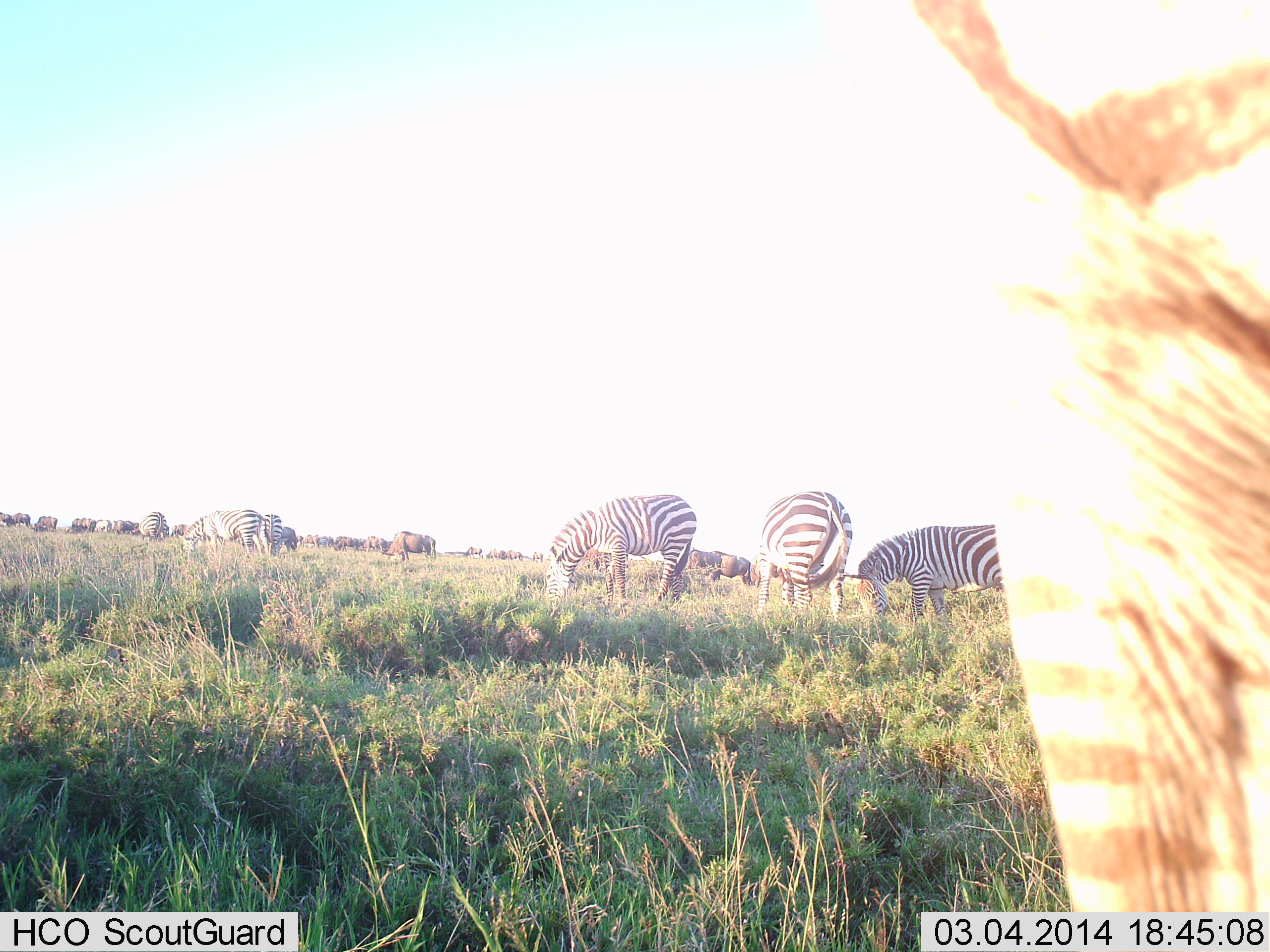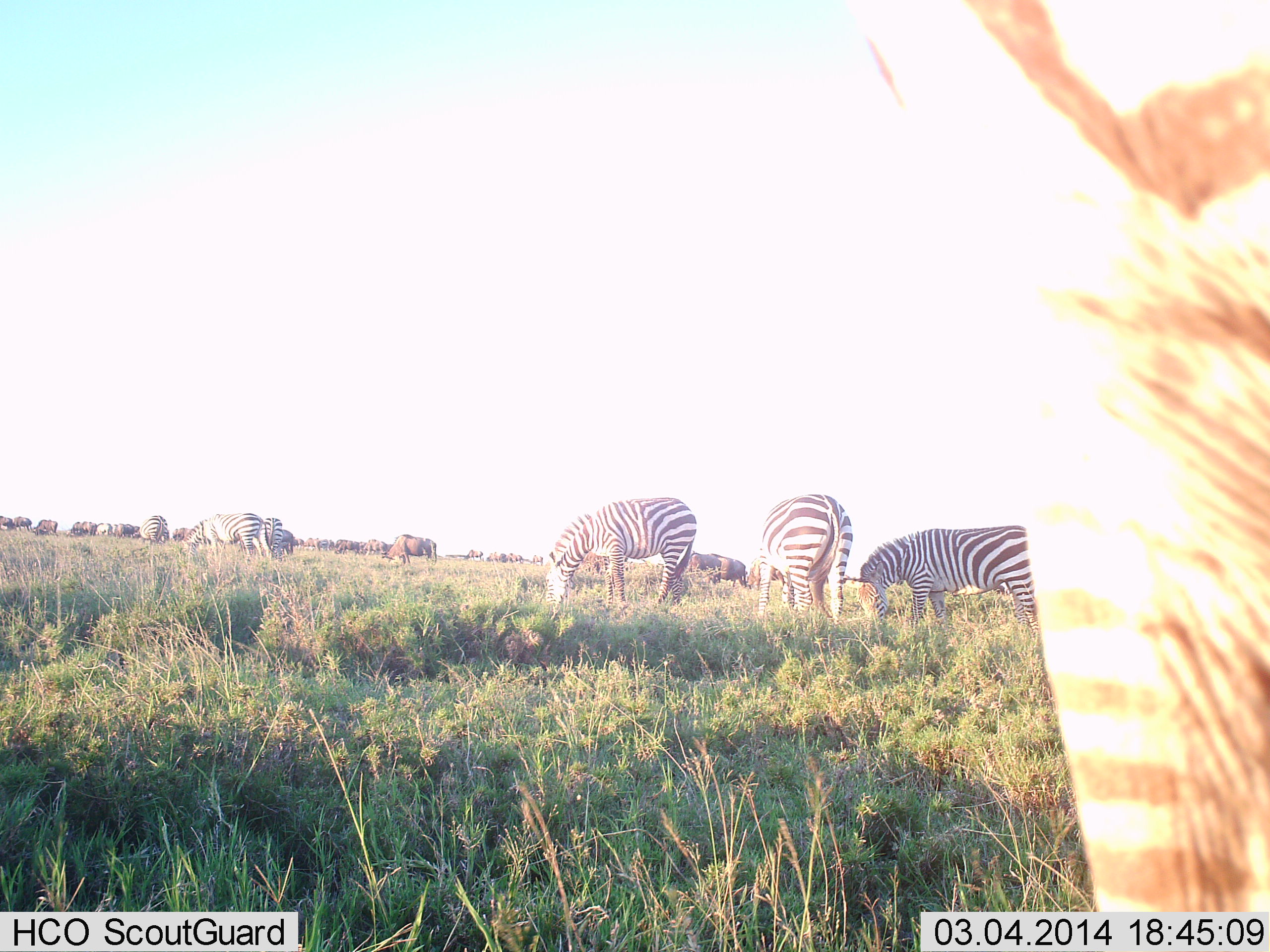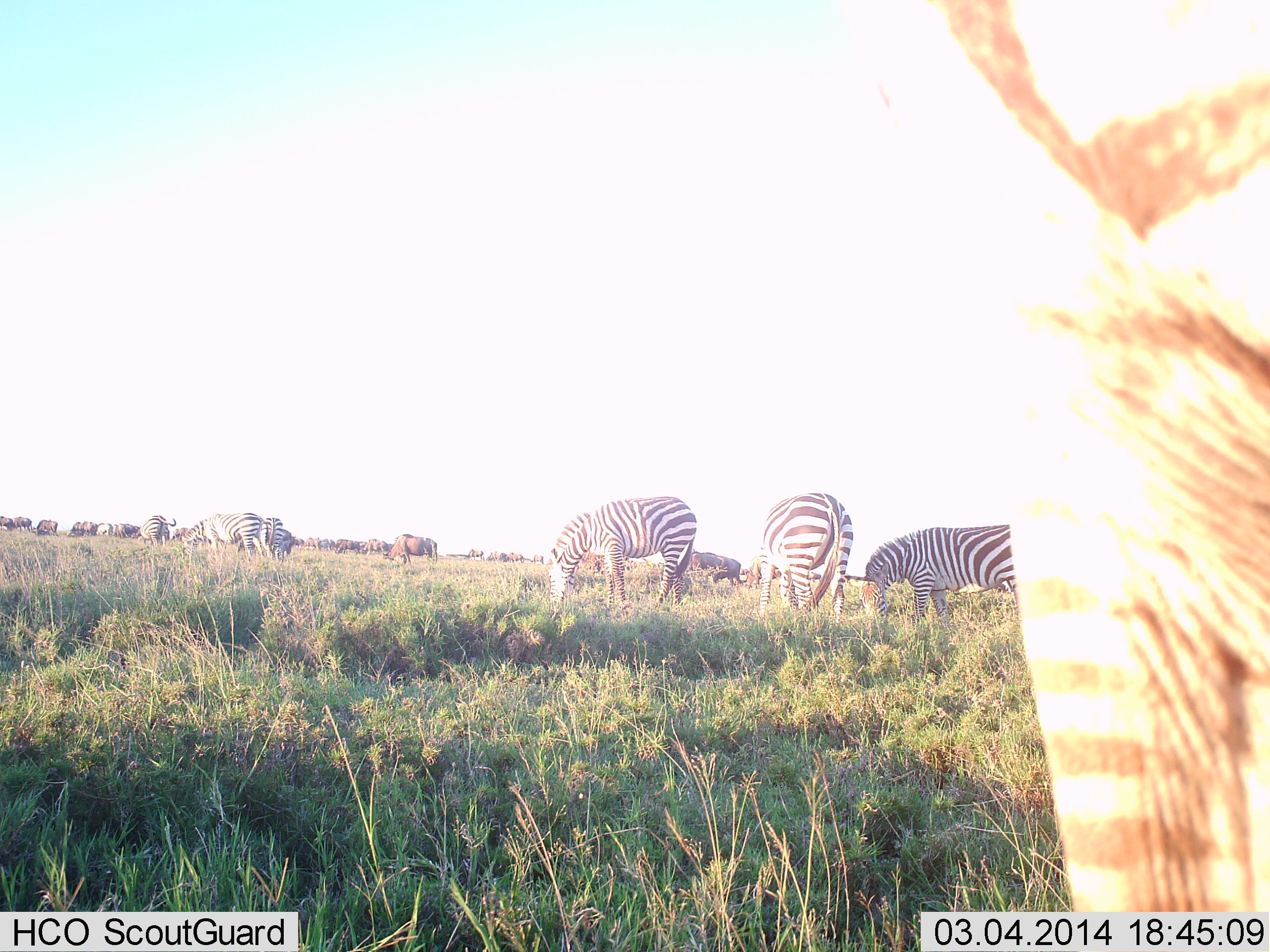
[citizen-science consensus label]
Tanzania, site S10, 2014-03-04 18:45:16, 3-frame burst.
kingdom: Animalia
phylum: Chordata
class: Mammalia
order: Artiodactyla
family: Bovidae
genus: Connochaetes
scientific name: Connochaetes taurinus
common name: blue wildebeest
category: wildebeest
Wildebeest (blue wildebeest) (Connochaetes taurinus), count 11-50. Behavior (volunteer vote fractions): standing 30%, resting 0%, moving 30%, interacting 10%. Young present (vote fraction): 0%. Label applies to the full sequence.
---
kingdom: Animalia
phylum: Chordata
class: Mammalia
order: Perissodactyla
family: Equidae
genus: Equus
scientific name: Equus quagga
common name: plains zebra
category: zebra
Zebra (plains zebra) (Equus quagga), count 8. Behavior (volunteer vote fractions): standing 24%, resting 0%, moving 29%, interacting 6%. Young present (vote fraction): 0%. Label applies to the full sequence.